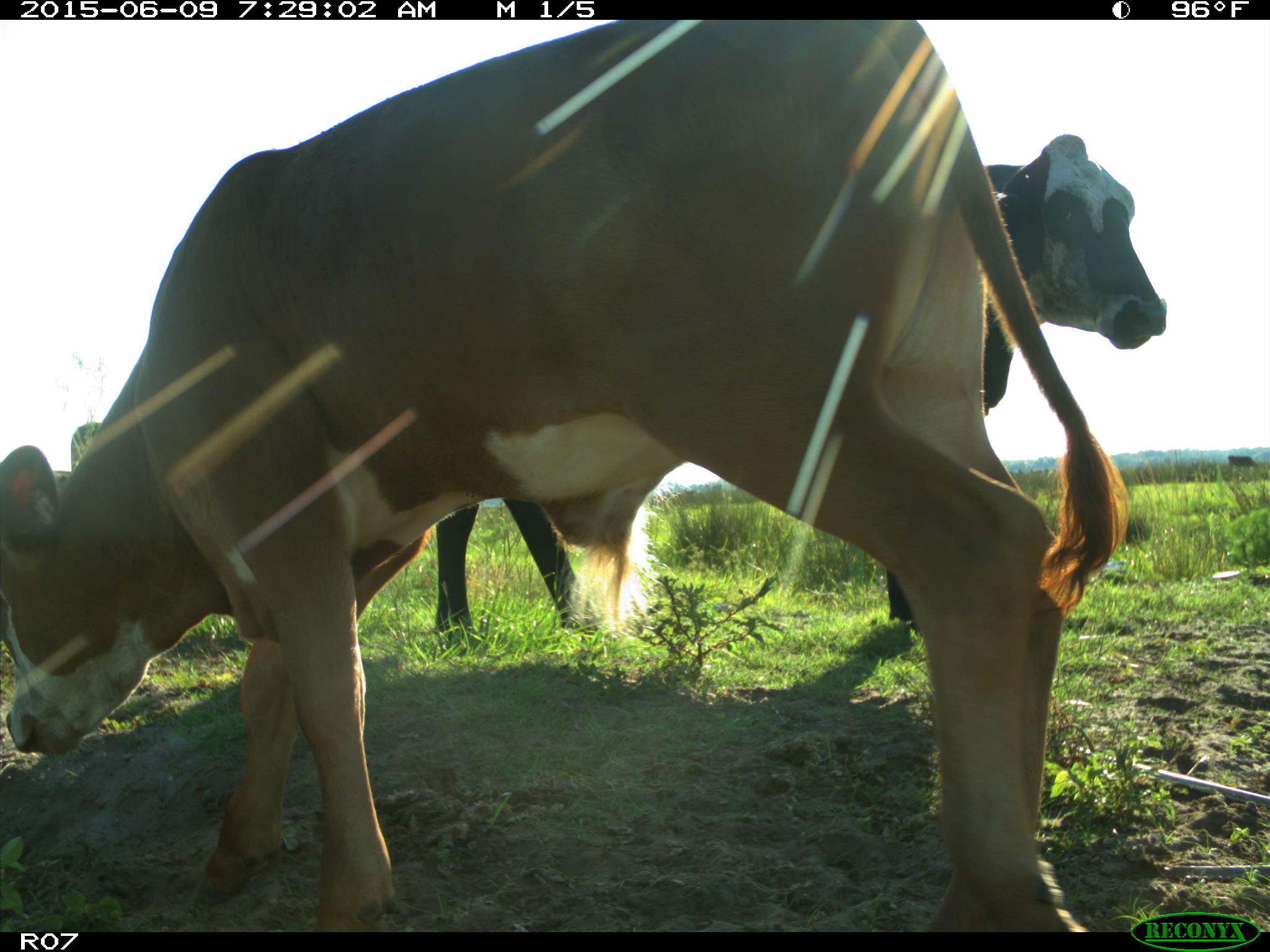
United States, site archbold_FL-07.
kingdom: Animalia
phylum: Chordata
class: Mammalia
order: Artiodactyla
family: Bovidae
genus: Bos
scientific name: Bos taurus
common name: domestic cow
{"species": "Bos taurus (domestic cow)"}